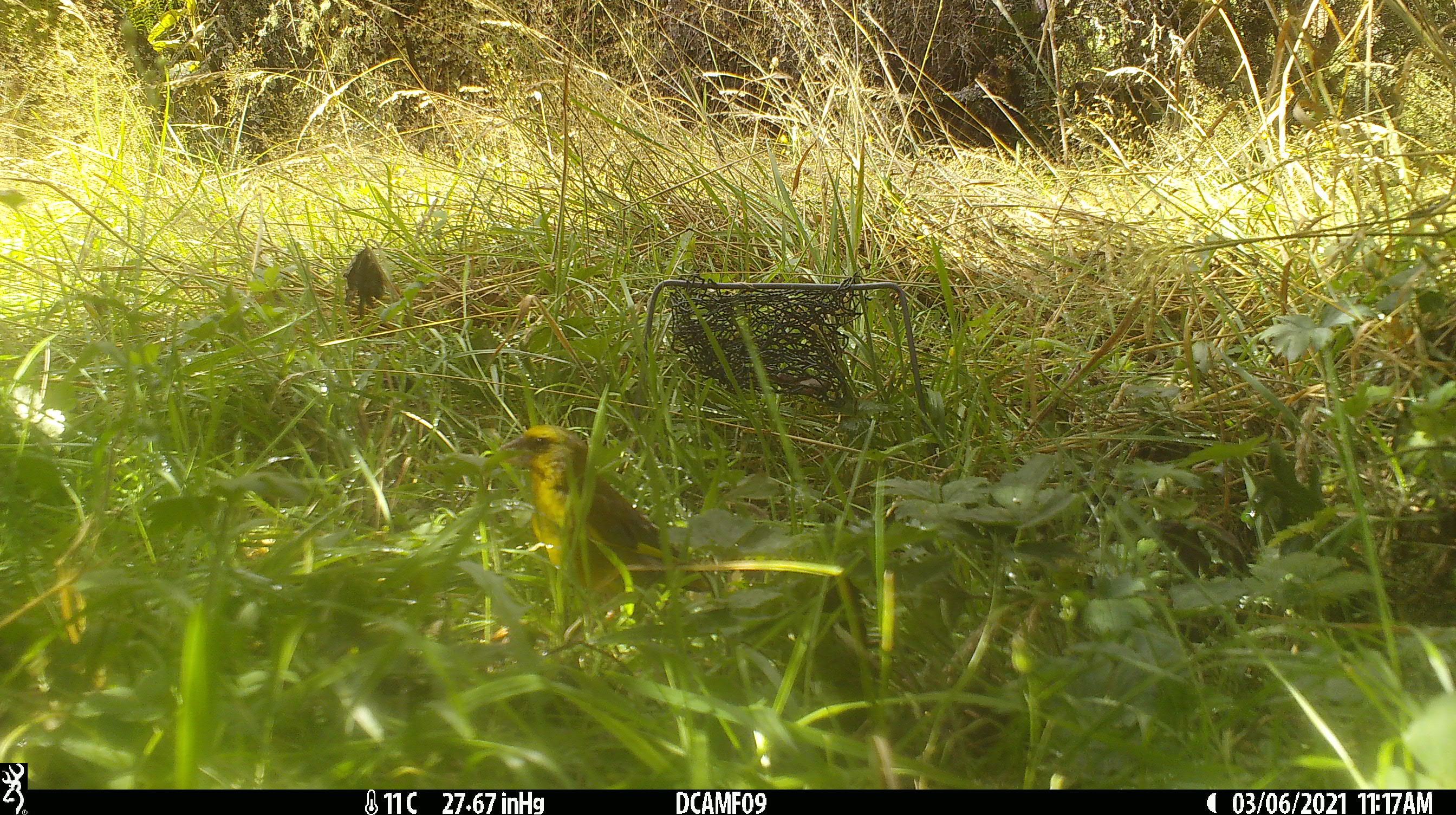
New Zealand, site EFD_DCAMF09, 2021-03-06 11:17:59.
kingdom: Animalia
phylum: Chordata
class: Aves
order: Passeriformes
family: Emberizidae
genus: Emberiza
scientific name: Emberiza citrinella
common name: yellowhammer